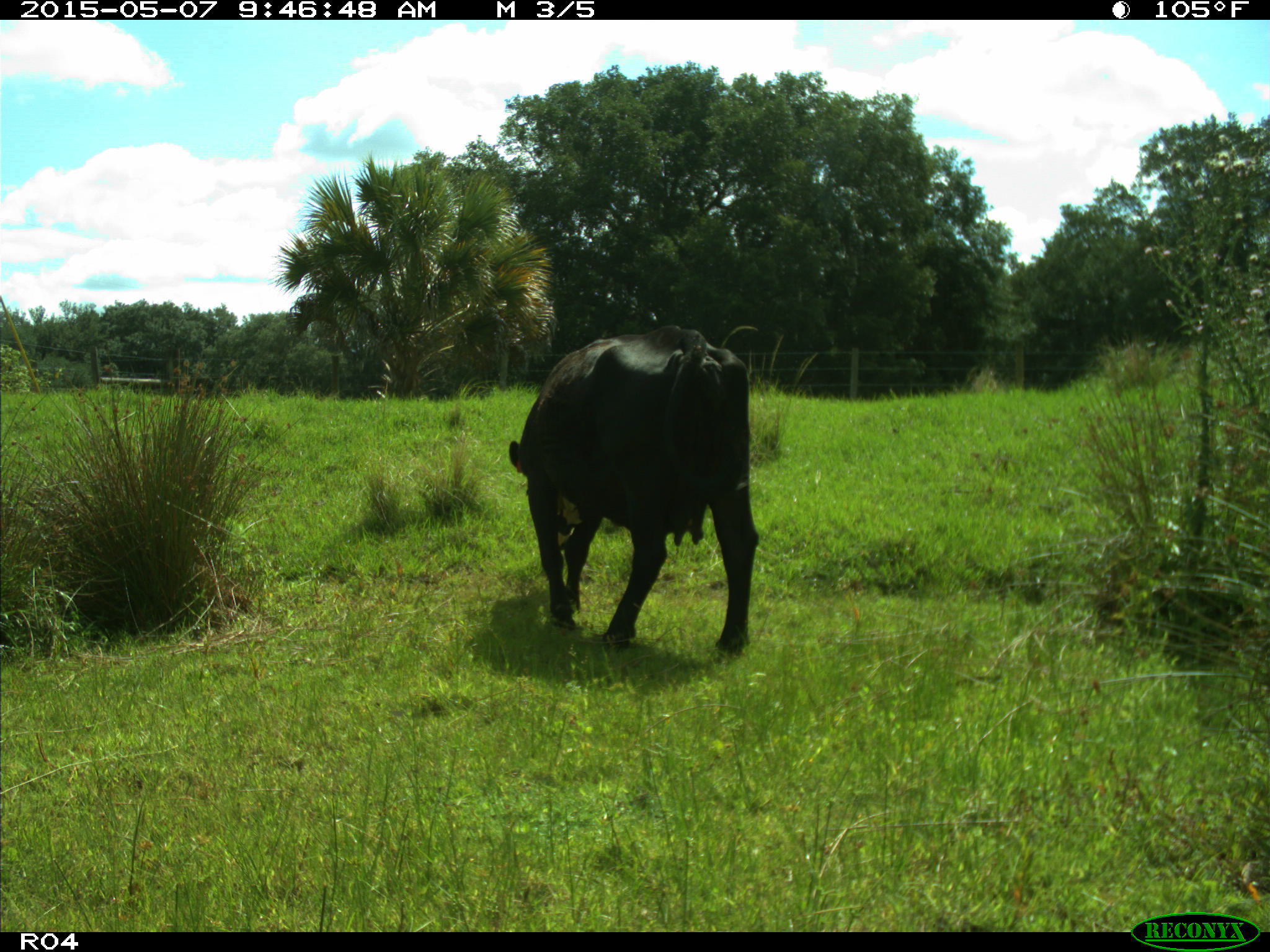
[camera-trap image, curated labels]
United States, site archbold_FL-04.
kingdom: Animalia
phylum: Chordata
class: Mammalia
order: Artiodactyla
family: Bovidae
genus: Bos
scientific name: Bos taurus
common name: domestic cow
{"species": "Bos taurus (domestic cow)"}